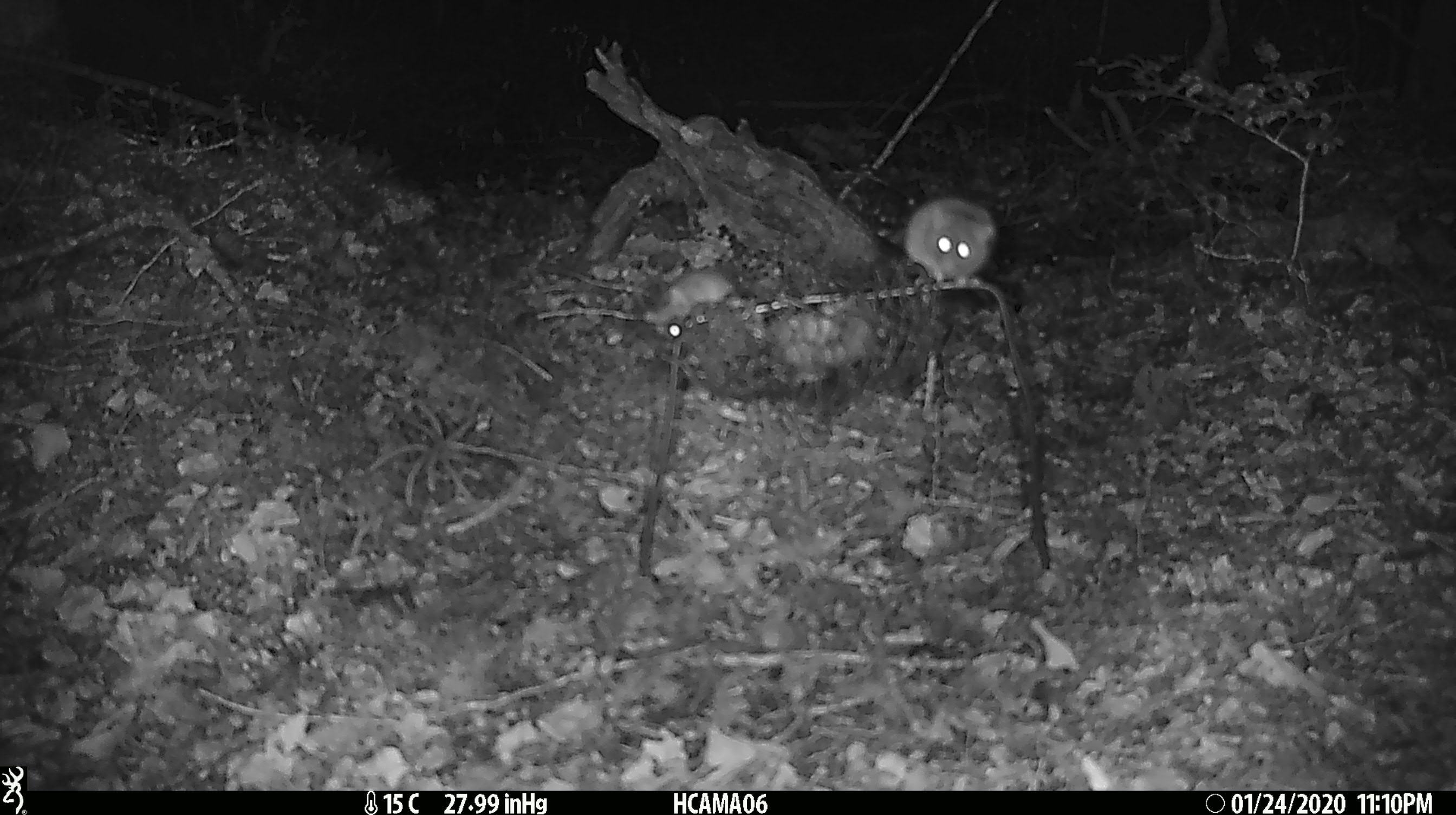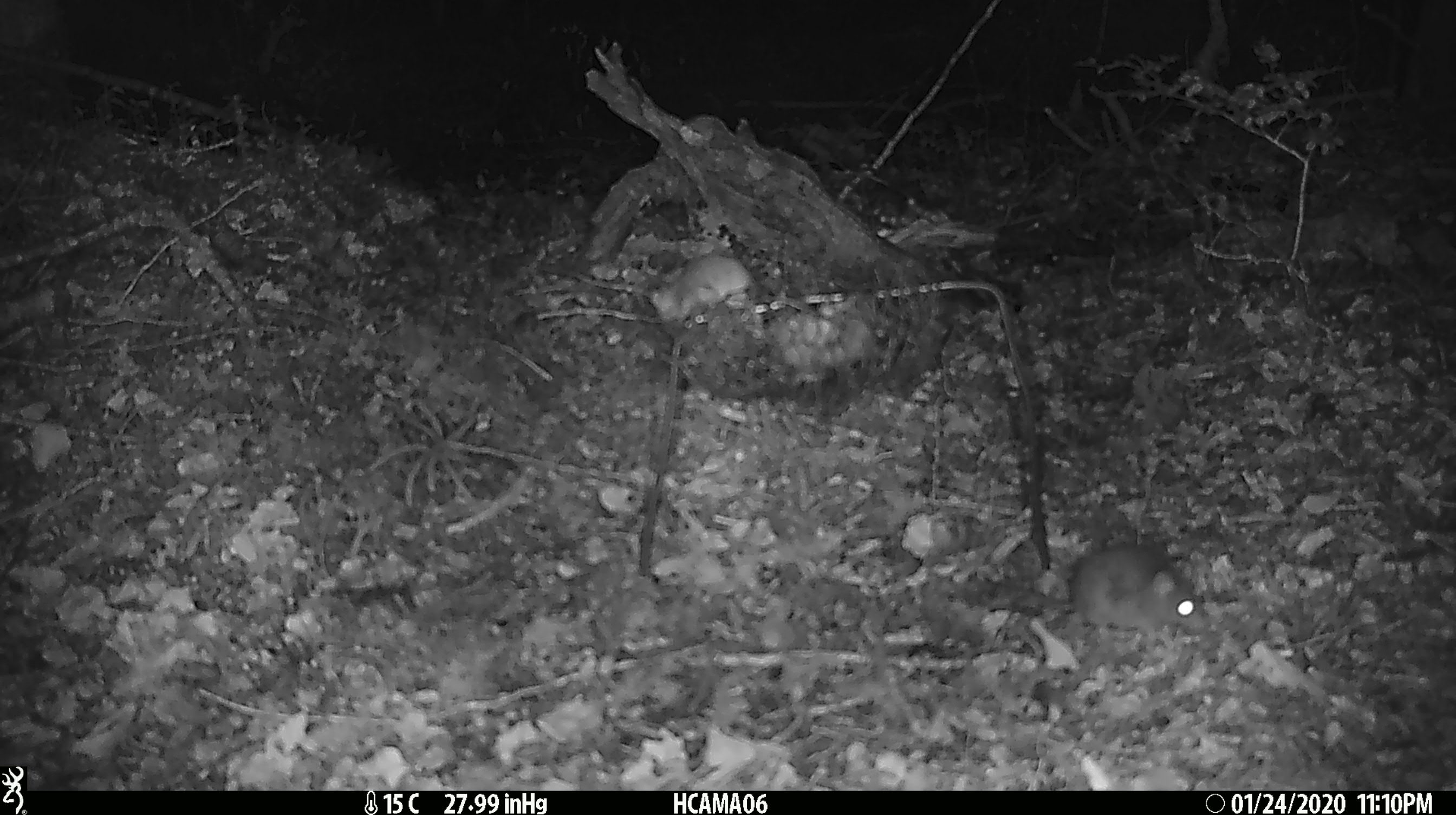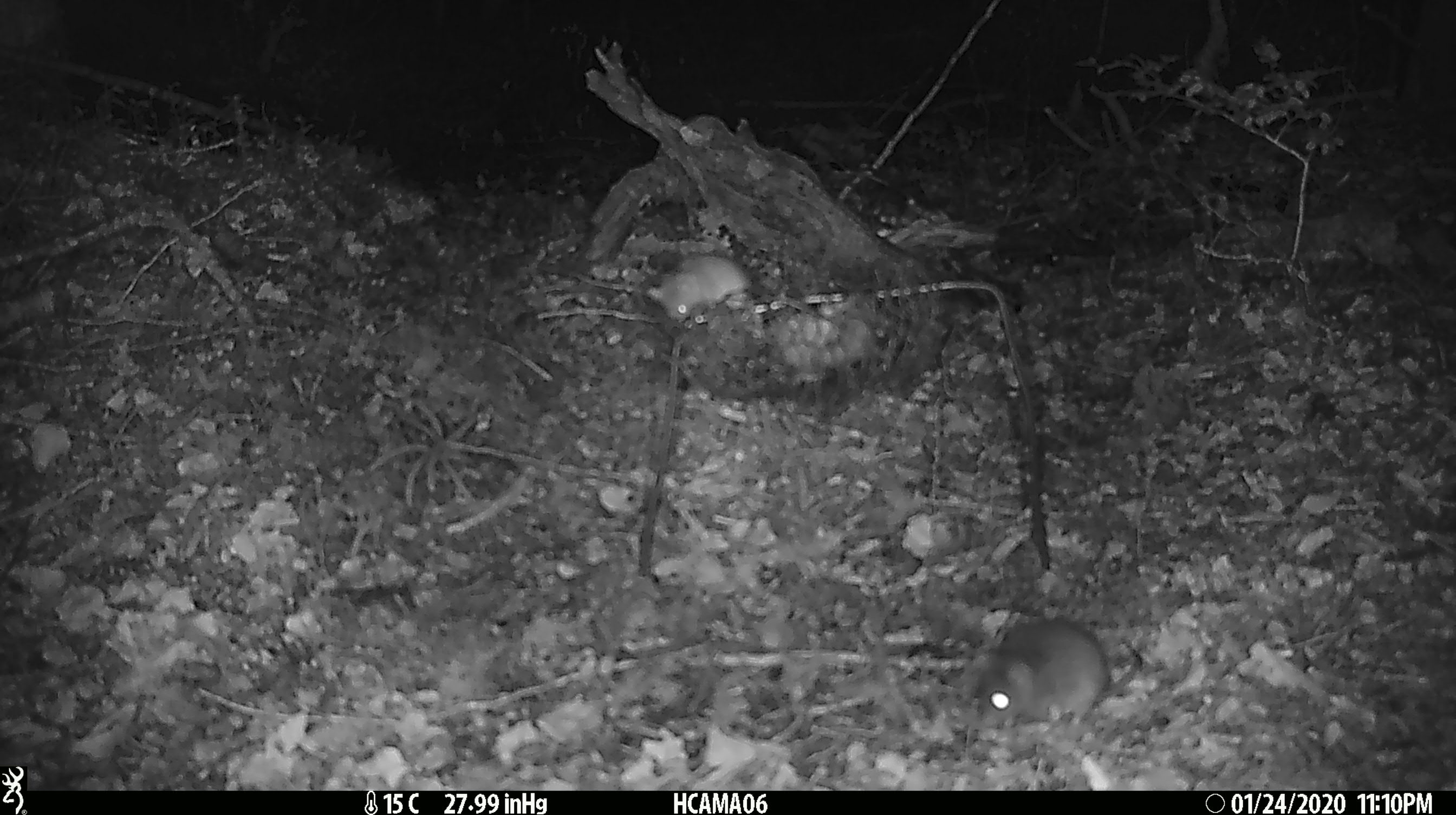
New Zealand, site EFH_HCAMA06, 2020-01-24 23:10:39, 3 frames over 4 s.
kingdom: Animalia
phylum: Chordata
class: Mammalia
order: Rodentia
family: Muridae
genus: Mus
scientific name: Mus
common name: mouse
Mouse (Mus).